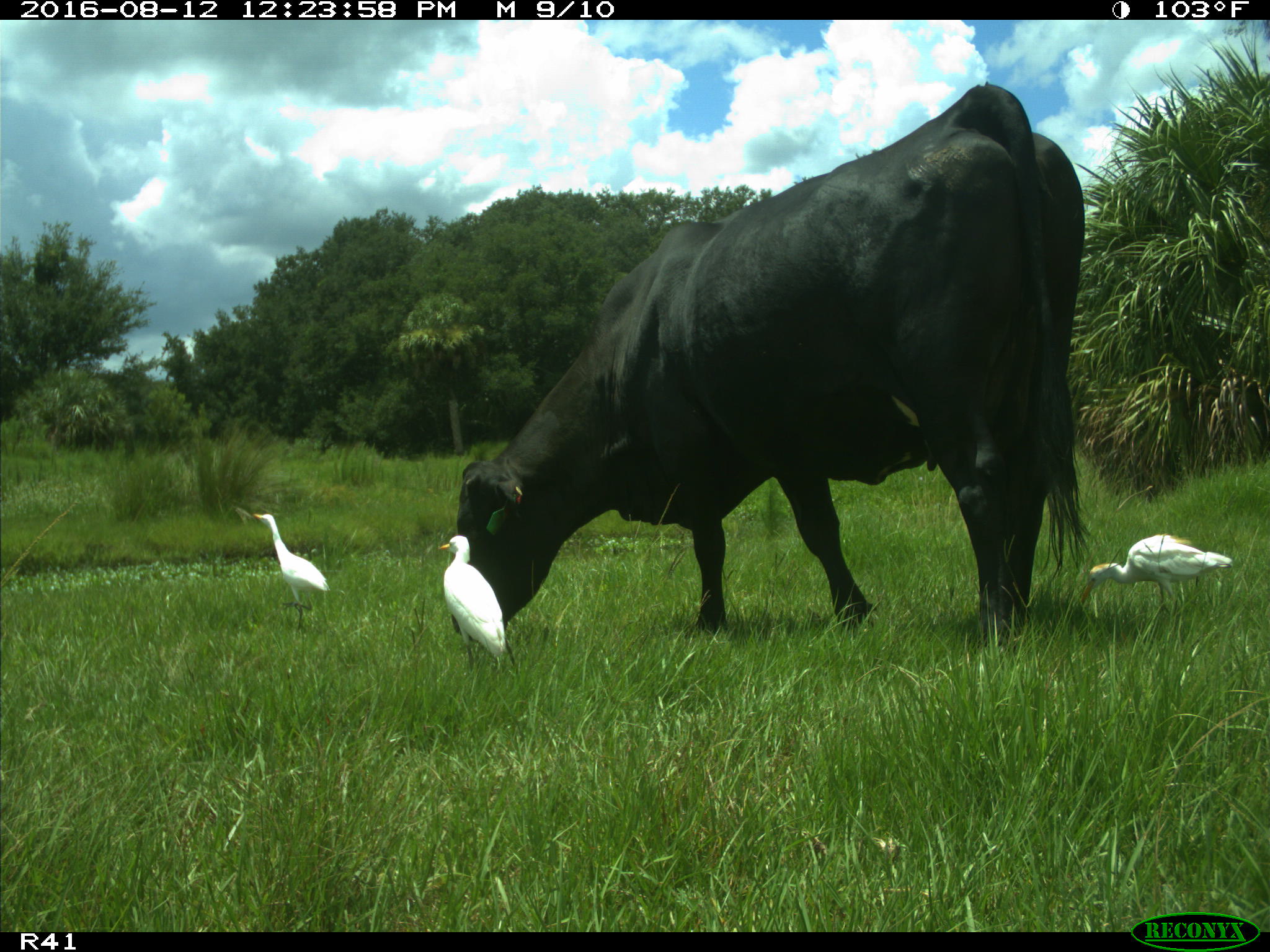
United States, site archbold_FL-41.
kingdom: Animalia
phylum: Chordata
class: Mammalia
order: Artiodactyla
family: Bovidae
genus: Bos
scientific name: Bos taurus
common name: domestic cow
Bos taurus (domestic cow).